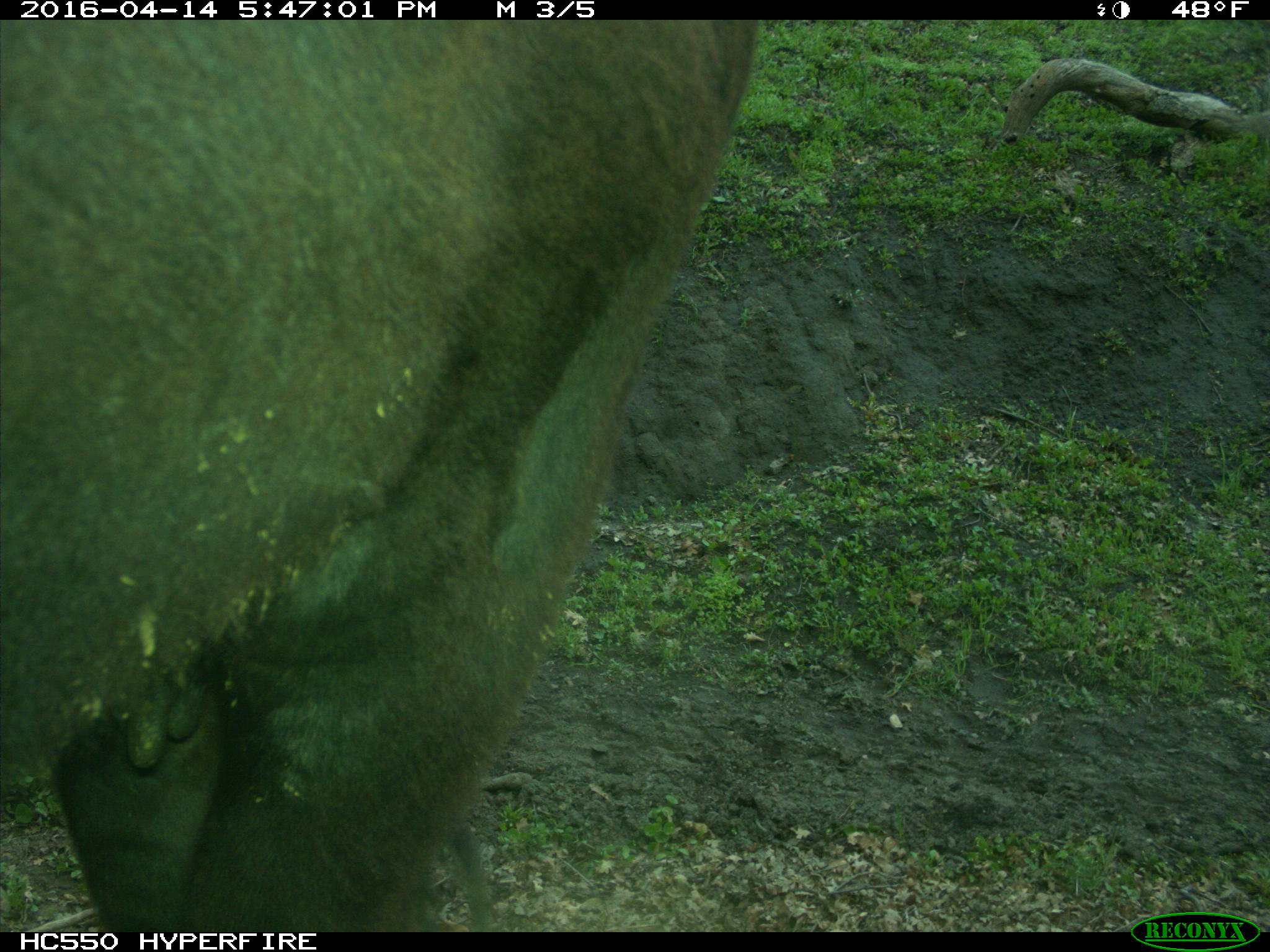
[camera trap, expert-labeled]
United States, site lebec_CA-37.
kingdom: Animalia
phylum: Chordata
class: Mammalia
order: Artiodactyla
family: Bovidae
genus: Bos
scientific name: Bos taurus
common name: domestic cow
Bos taurus (domestic cow).